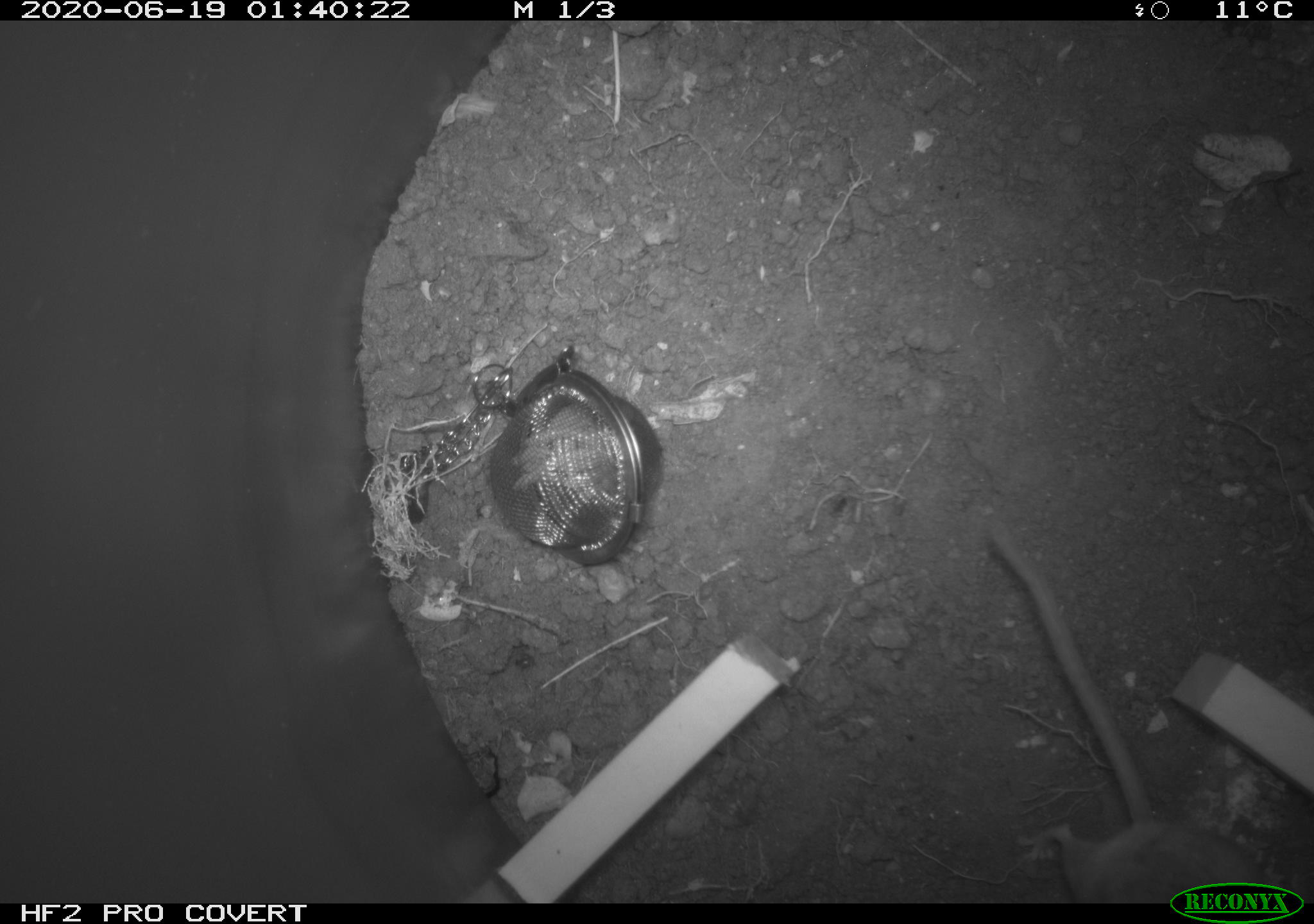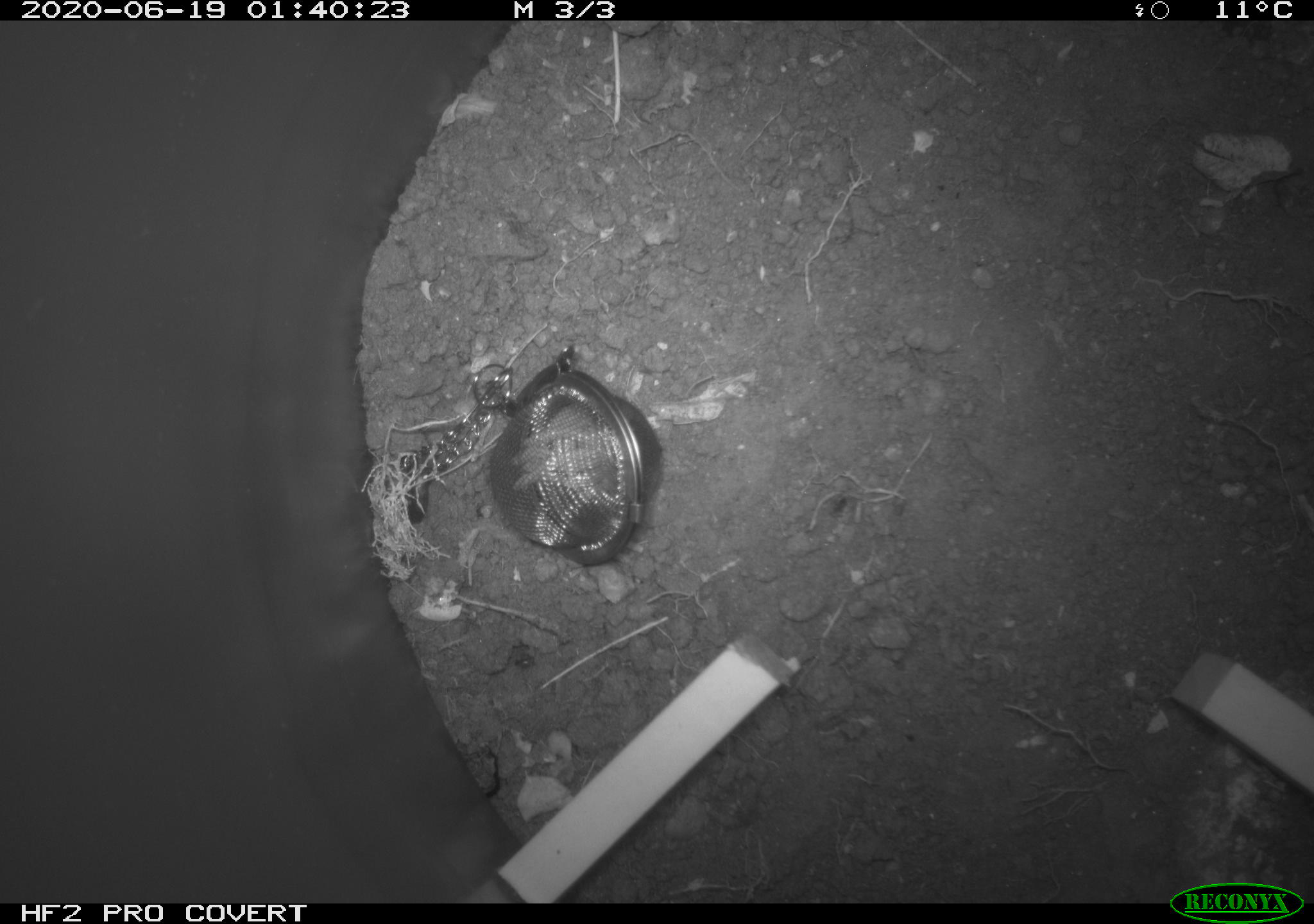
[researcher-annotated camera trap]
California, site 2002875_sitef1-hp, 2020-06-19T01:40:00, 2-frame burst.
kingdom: Animalia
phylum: Chordata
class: Mammalia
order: Rodentia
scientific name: Rodentia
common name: mouse species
Mouse species (Rodentia).